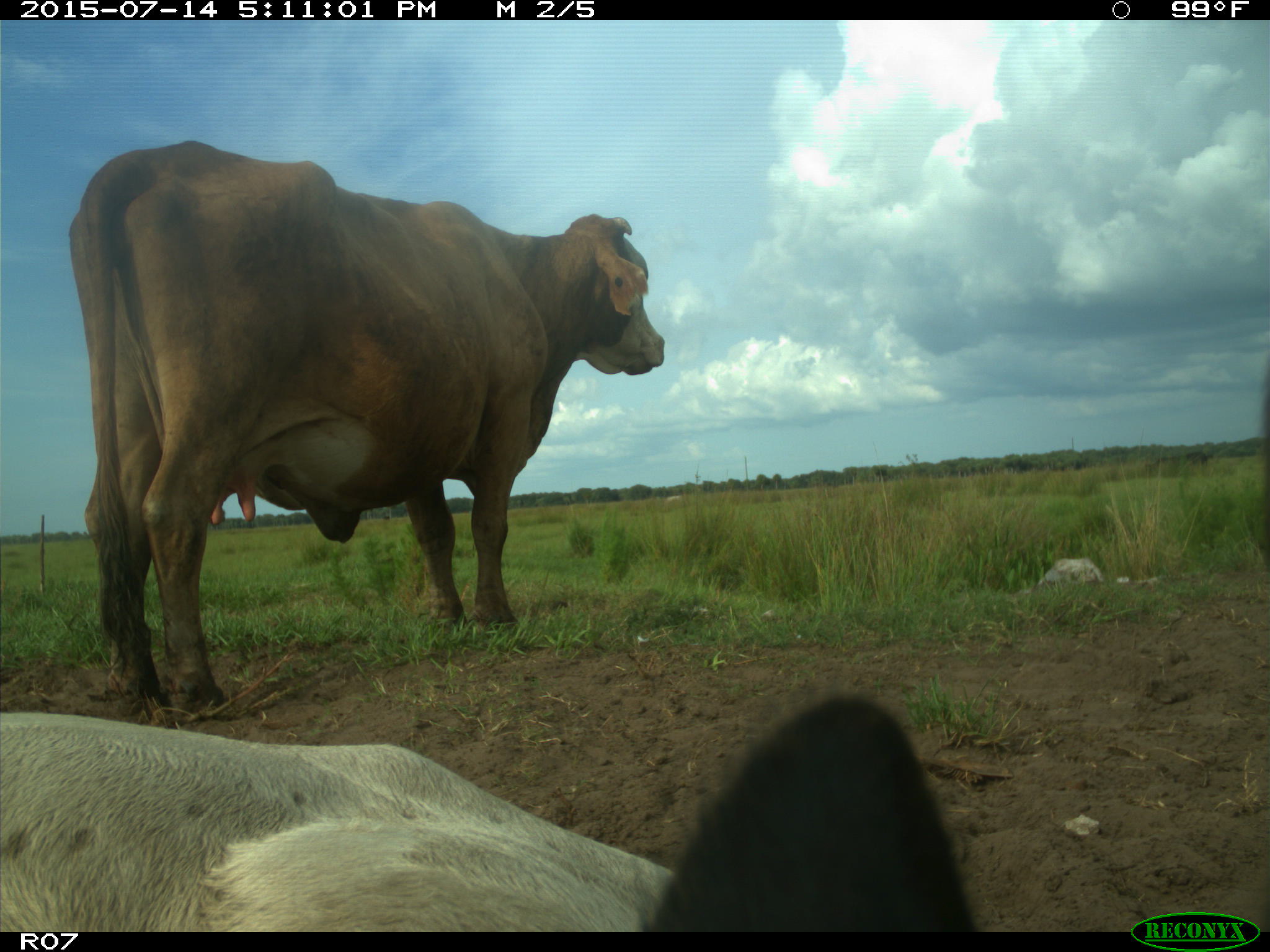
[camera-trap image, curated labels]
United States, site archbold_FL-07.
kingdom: Animalia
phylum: Chordata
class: Mammalia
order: Artiodactyla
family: Bovidae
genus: Bos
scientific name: Bos taurus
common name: domestic cow